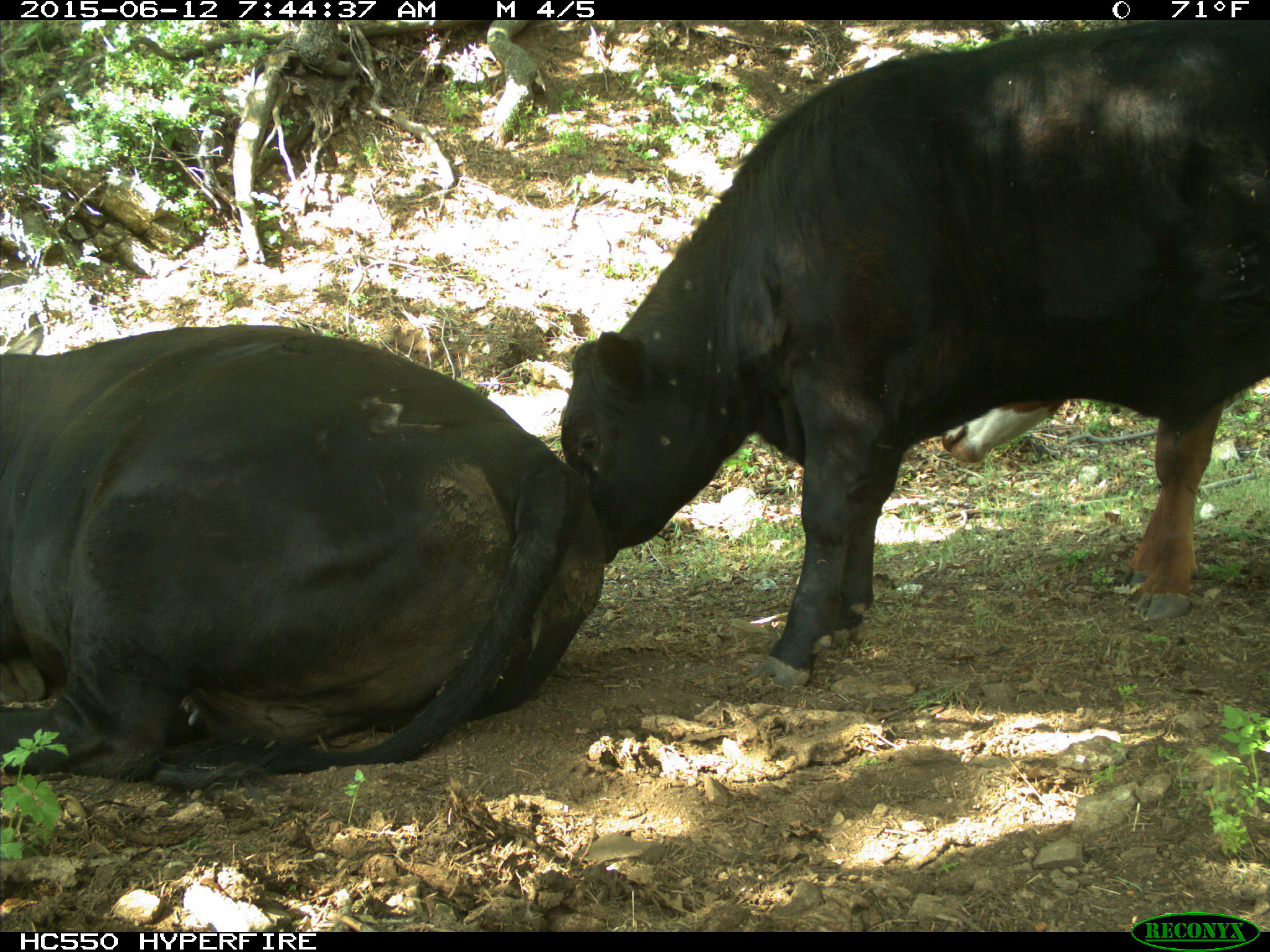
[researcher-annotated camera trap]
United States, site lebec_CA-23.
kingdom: Animalia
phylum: Chordata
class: Mammalia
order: Artiodactyla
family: Bovidae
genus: Bos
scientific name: Bos taurus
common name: domestic cow